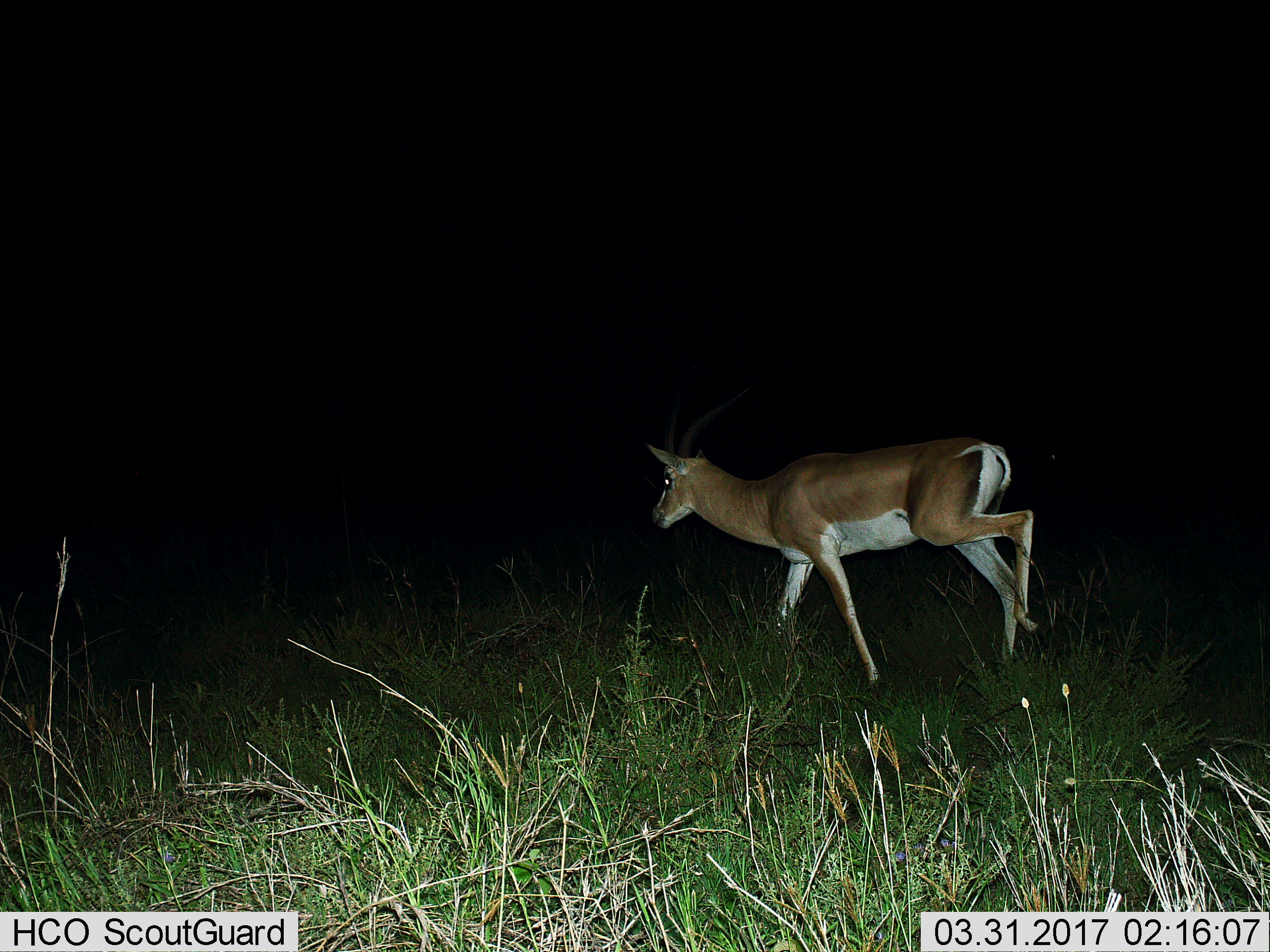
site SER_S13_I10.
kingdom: Animalia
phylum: Chordata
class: Mammalia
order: Artiodactyla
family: Bovidae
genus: Nanger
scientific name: Nanger granti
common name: grant's gazelle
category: gazellegrants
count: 1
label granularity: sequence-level